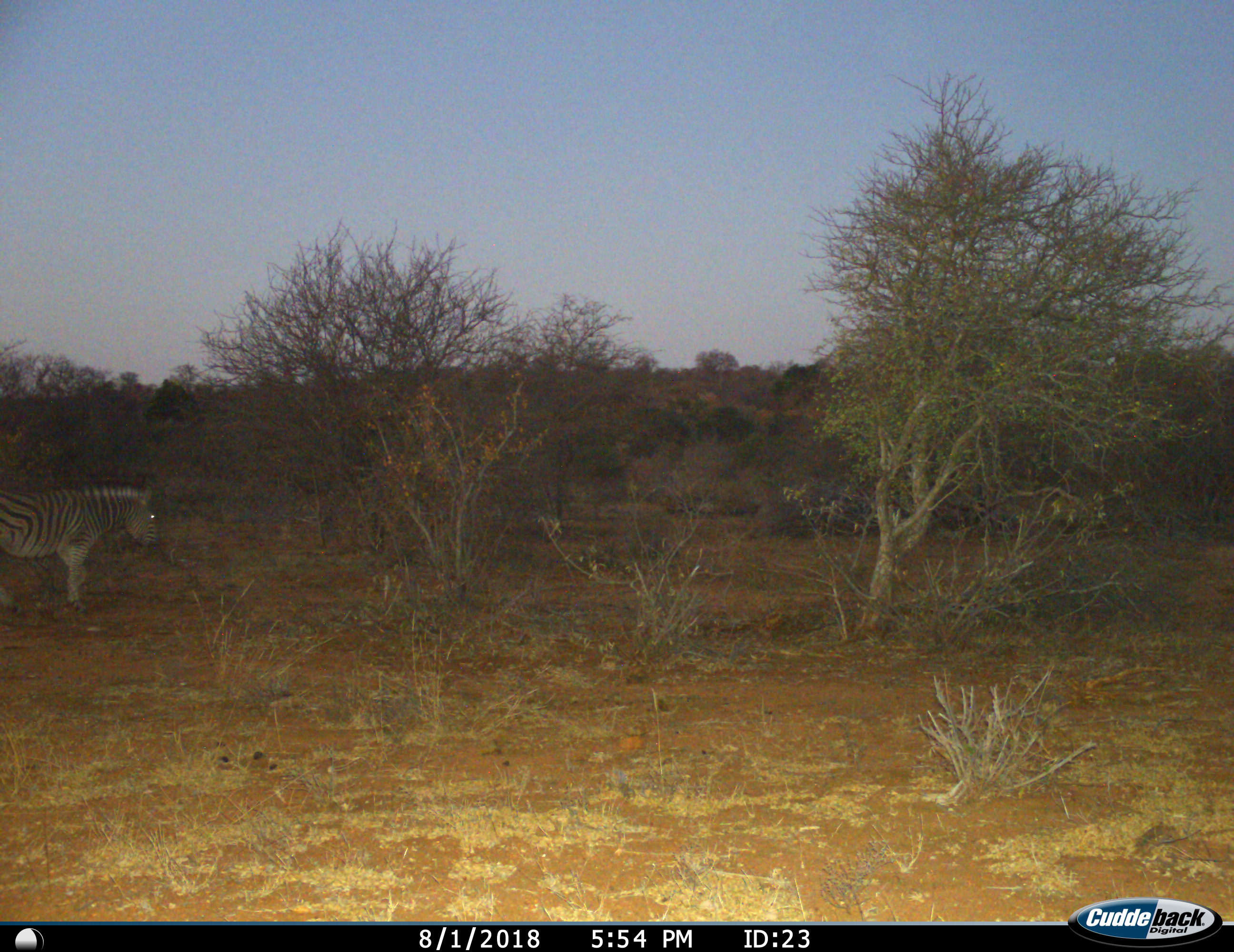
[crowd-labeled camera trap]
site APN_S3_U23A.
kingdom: Animalia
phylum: Chordata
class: Mammalia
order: Perissodactyla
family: Equidae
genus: Equus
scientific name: Equus quagga burchellii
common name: burchell's zebra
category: zebraburchells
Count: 1.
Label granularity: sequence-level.